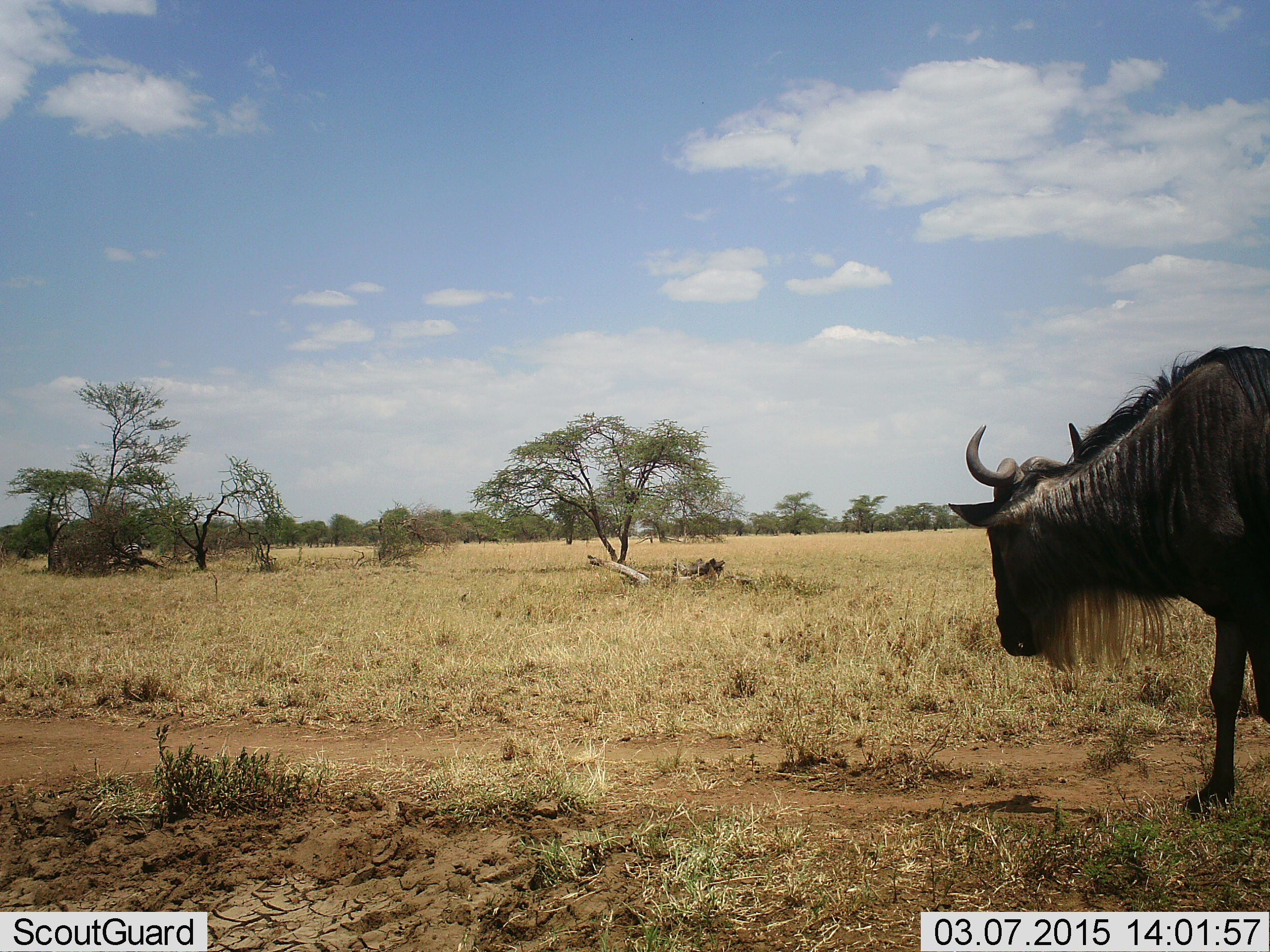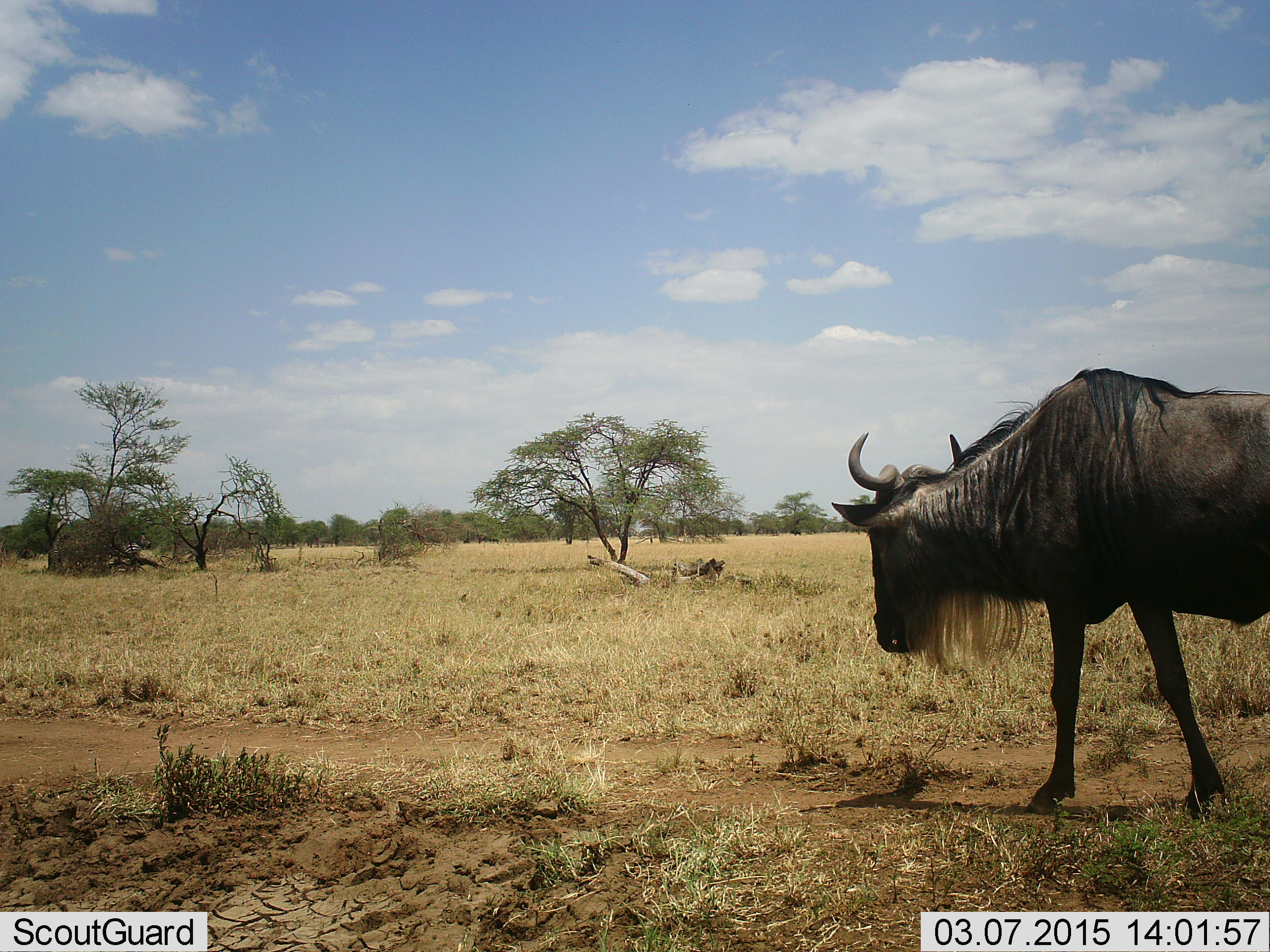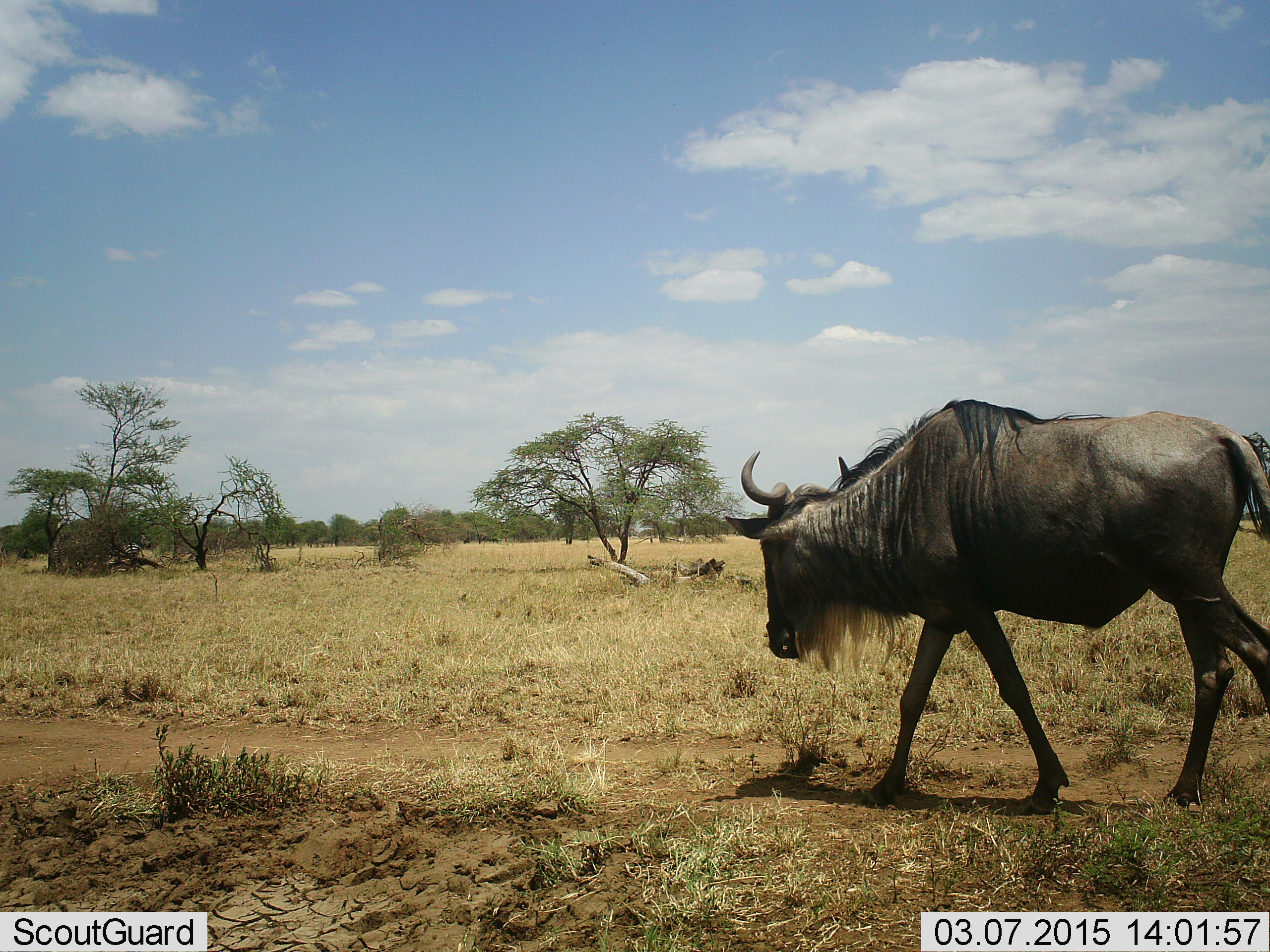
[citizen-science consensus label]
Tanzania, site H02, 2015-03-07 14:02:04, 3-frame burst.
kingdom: Animalia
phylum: Chordata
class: Mammalia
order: Artiodactyla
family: Bovidae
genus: Connochaetes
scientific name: Connochaetes taurinus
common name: blue wildebeest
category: wildebeest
Wildebeest (blue wildebeest) (Connochaetes taurinus), count 1. Behavior (volunteer vote fractions): standing 20%, resting 0%, moving 80%, interacting 0%. Young present (vote fraction): 0%. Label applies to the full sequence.